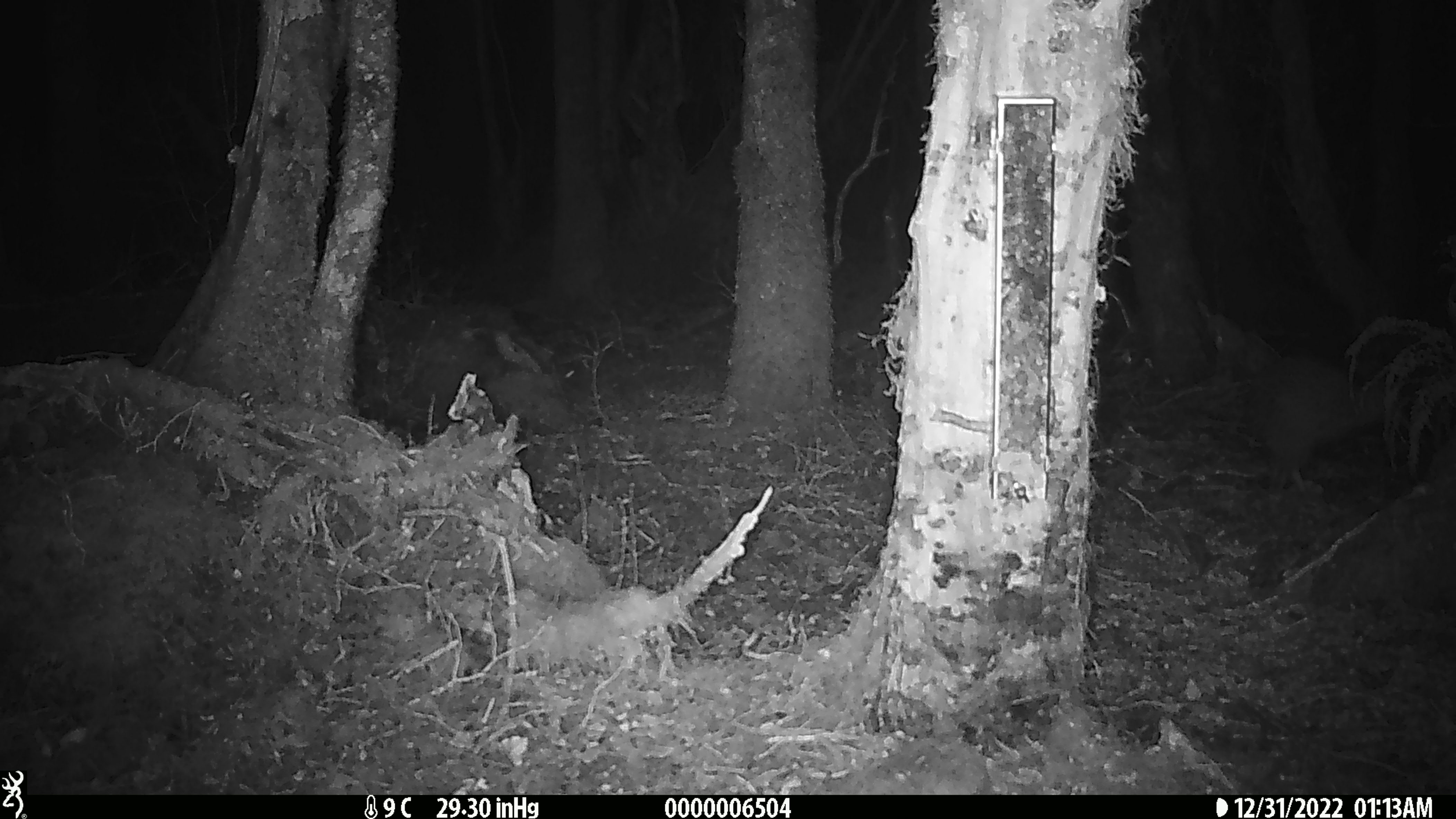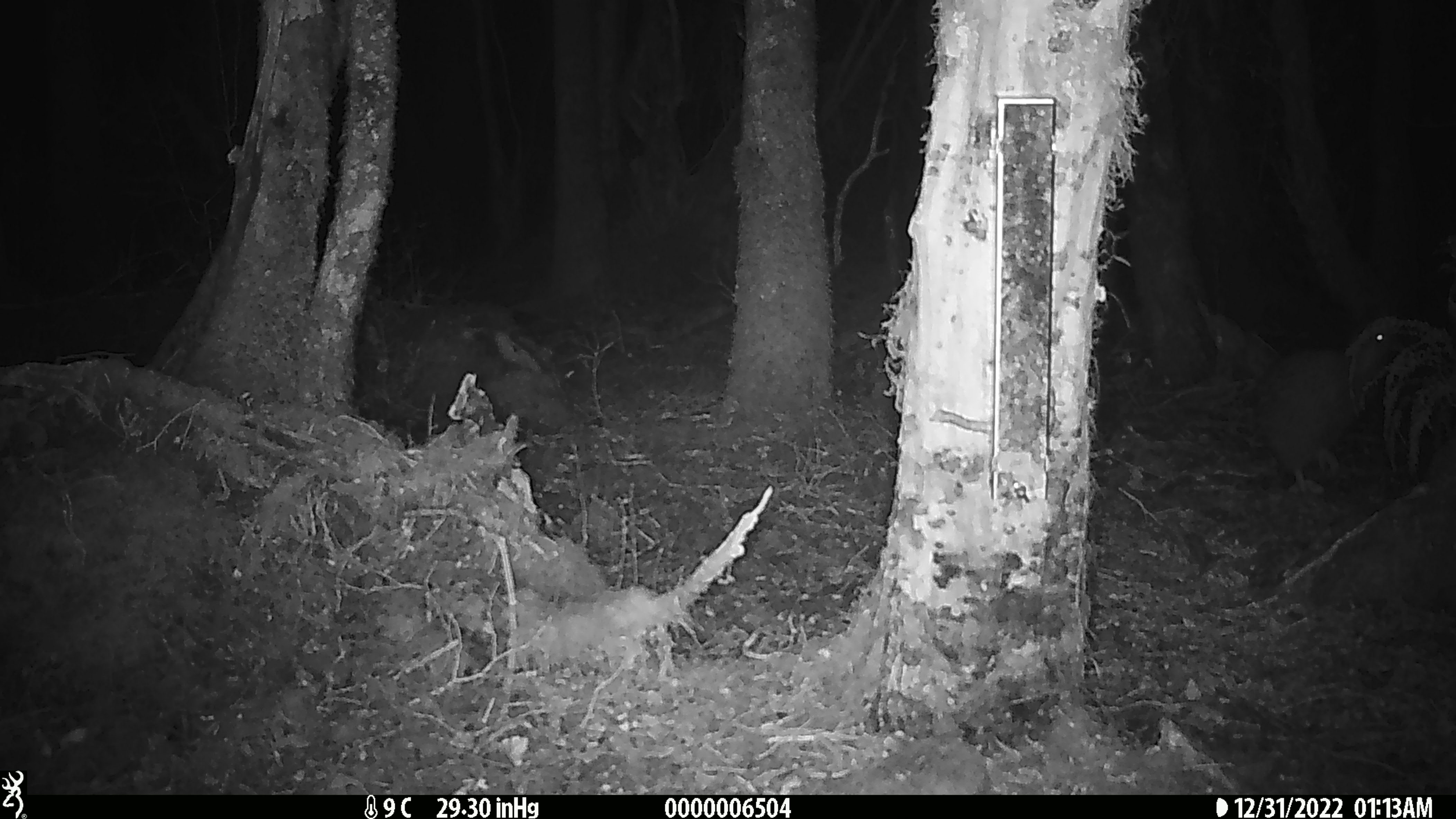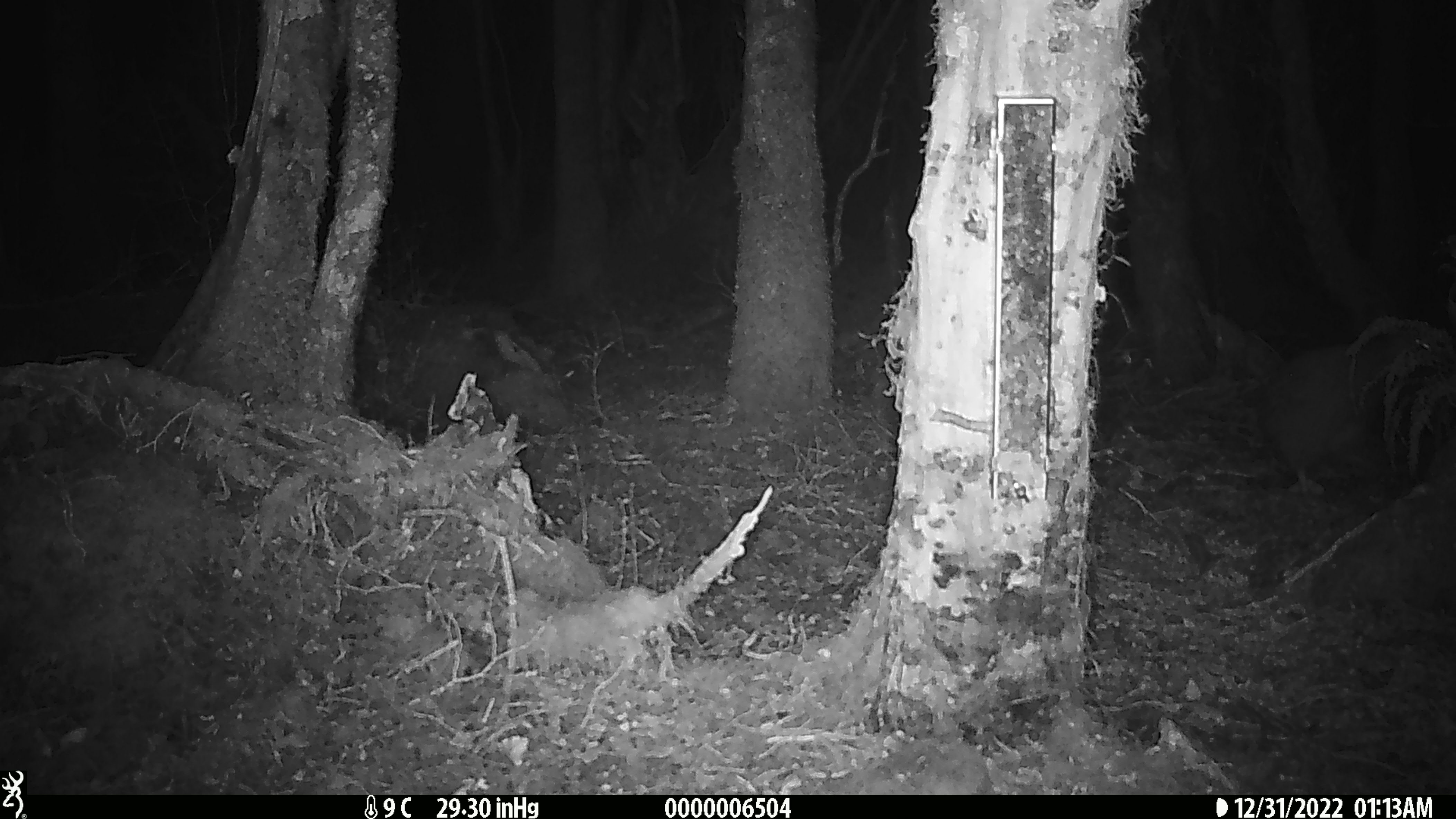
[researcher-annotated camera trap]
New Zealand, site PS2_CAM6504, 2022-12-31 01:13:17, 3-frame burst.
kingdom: Animalia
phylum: Chordata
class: Aves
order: Apterygiformes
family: Apterygidae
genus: Apteryx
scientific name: Apteryx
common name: kiwi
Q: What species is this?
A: Kiwi (Apteryx).